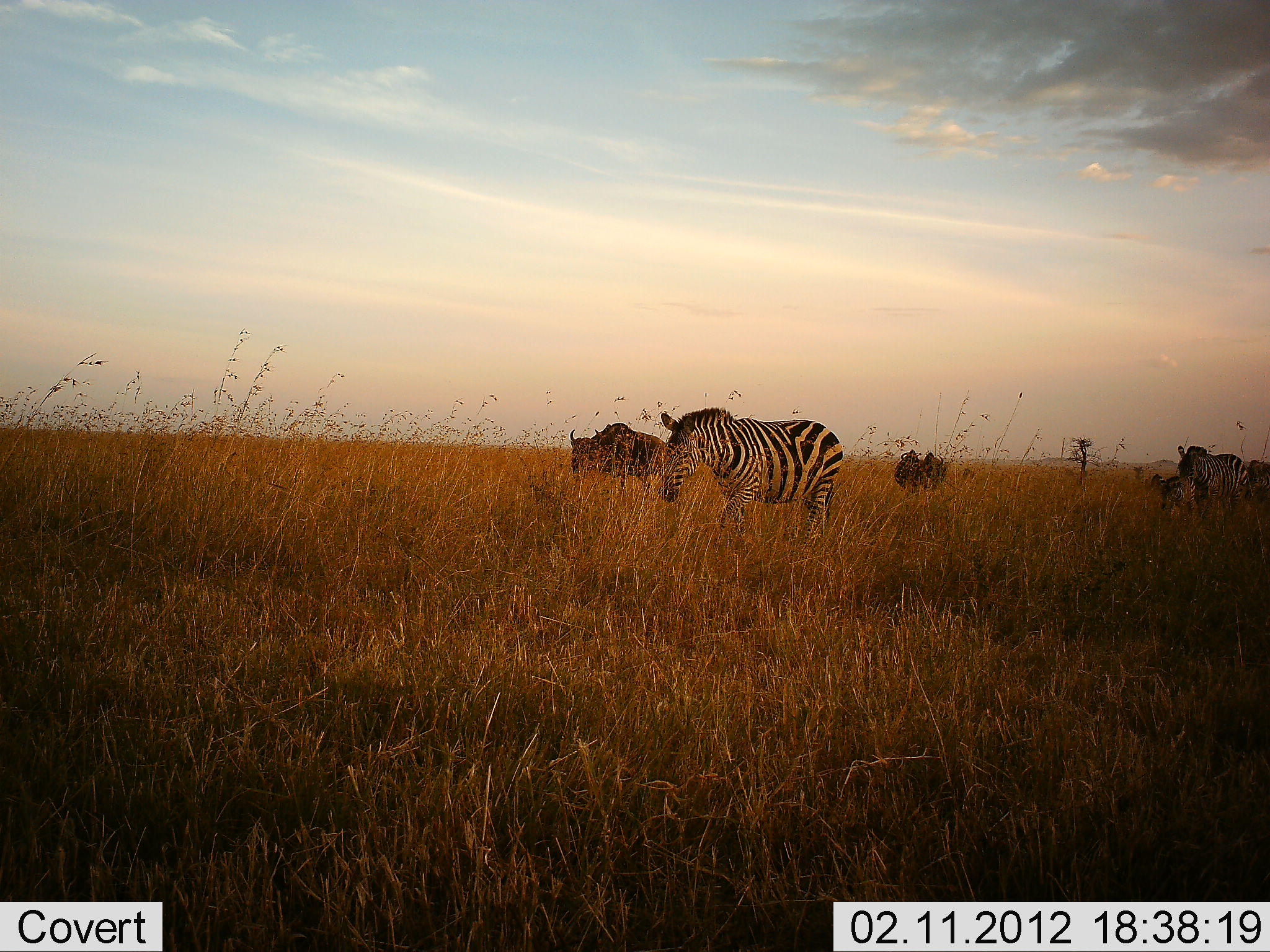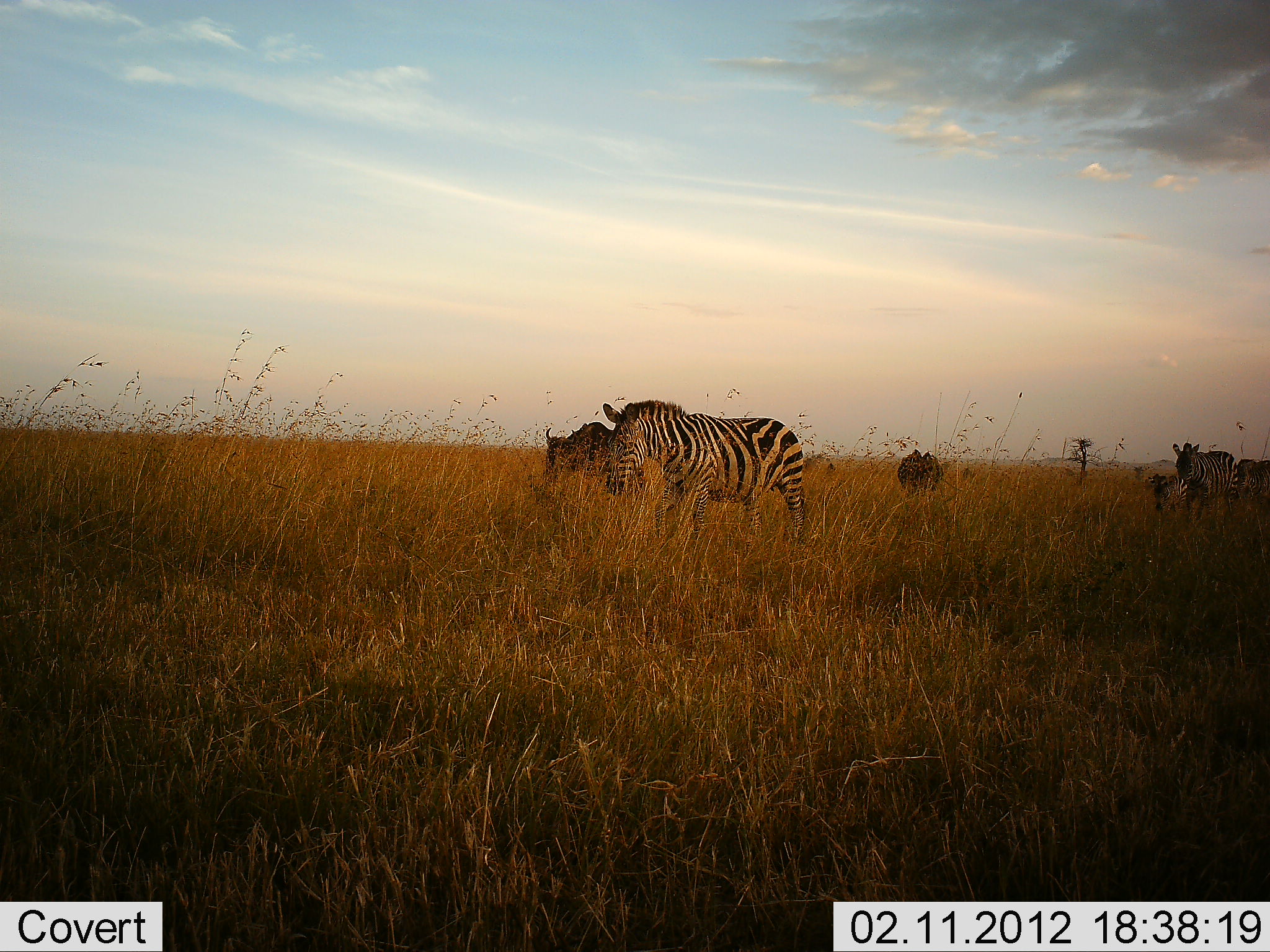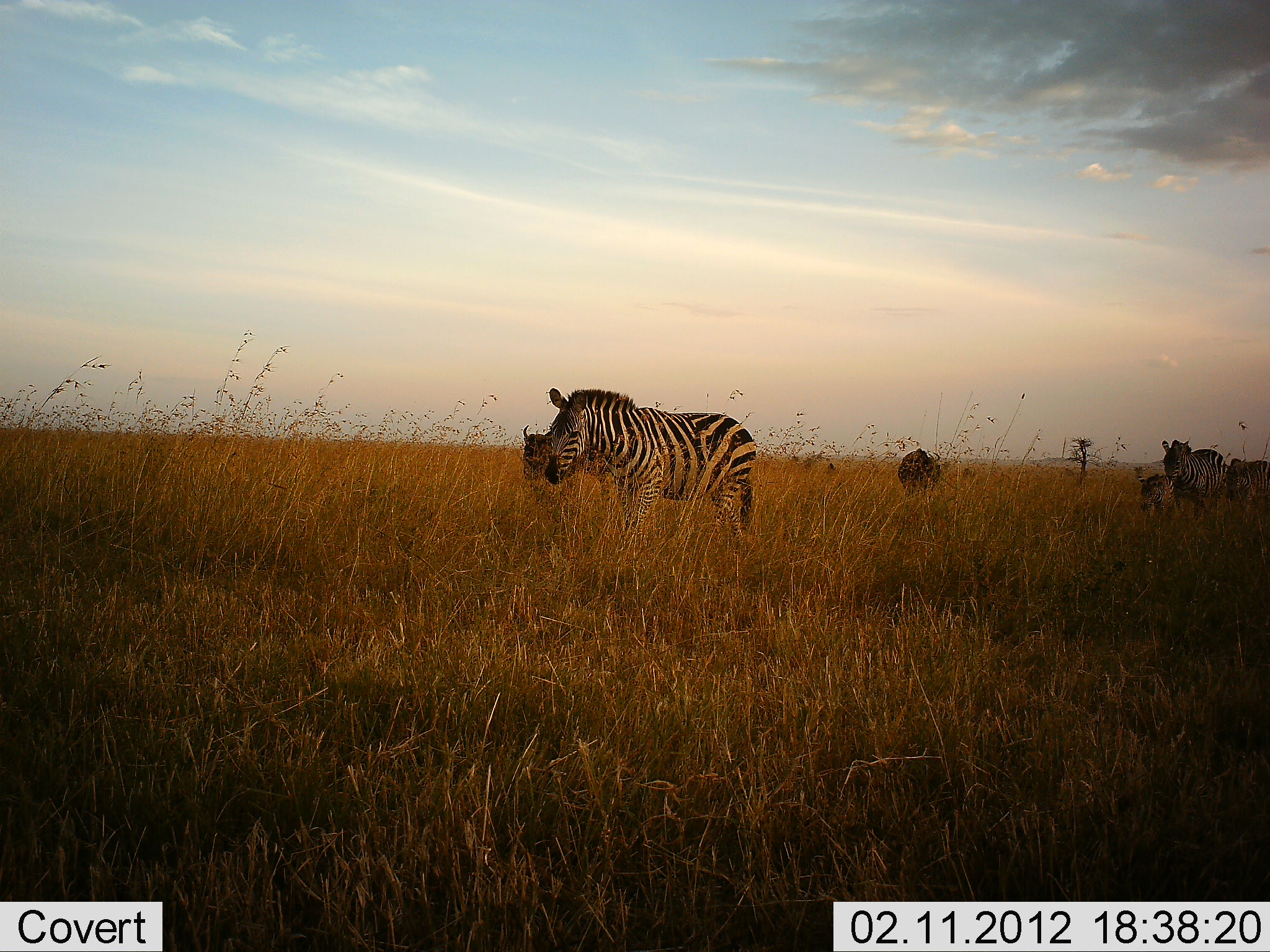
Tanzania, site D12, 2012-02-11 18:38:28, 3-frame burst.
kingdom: Animalia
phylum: Chordata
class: Mammalia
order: Artiodactyla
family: Bovidae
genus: Connochaetes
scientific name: Connochaetes taurinus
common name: blue wildebeest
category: wildebeest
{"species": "wildebeest (blue wildebeest) (Connochaetes taurinus)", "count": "2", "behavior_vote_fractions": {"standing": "26%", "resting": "0%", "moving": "84%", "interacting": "5%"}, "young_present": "0%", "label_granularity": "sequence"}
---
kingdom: Animalia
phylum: Chordata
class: Mammalia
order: Perissodactyla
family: Equidae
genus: Equus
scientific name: Equus quagga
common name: plains zebra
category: zebra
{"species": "zebra (plains zebra) (Equus quagga)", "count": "4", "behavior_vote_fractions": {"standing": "15%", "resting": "0%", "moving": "89%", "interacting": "4%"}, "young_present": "33%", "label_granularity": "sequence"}